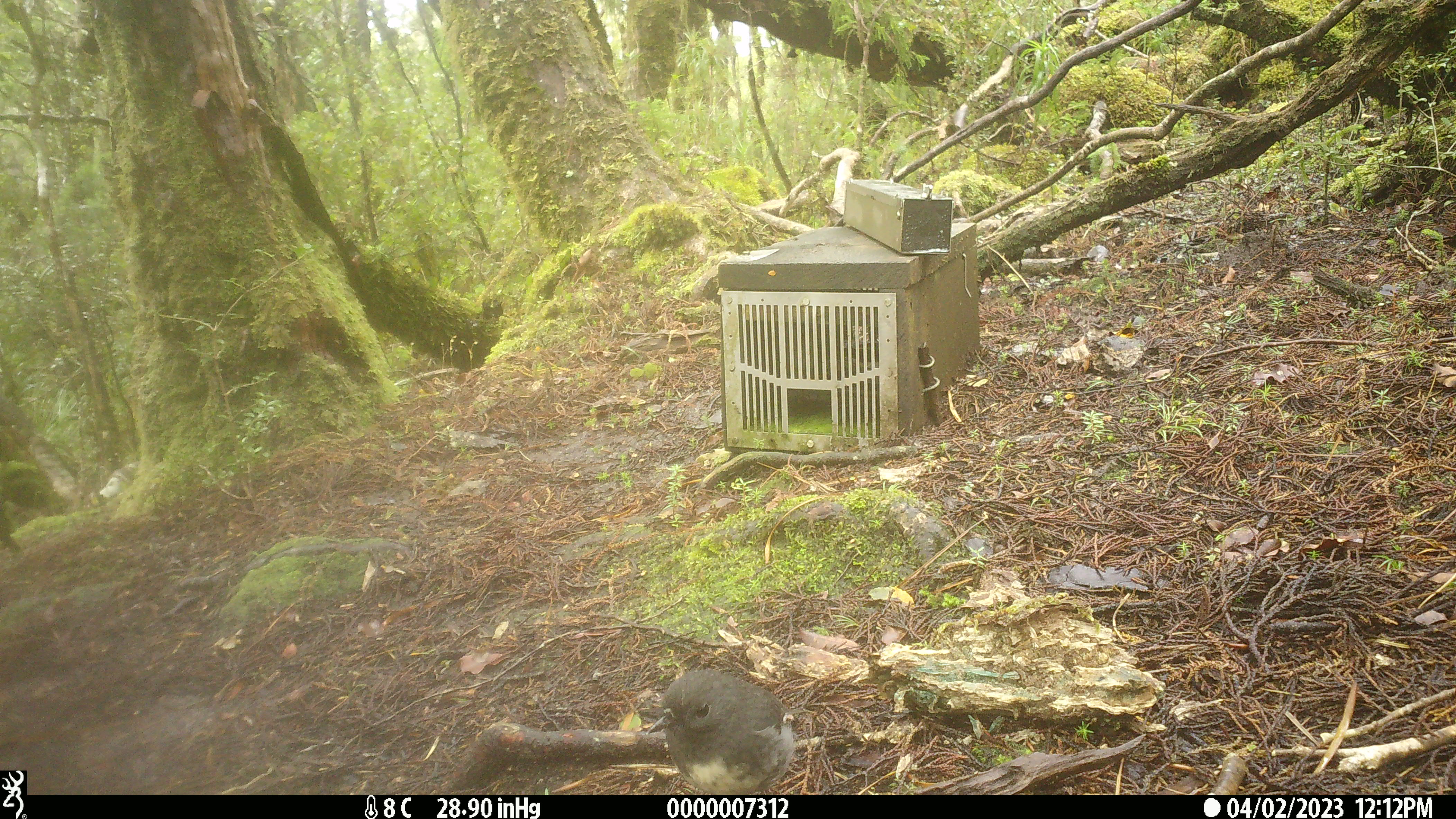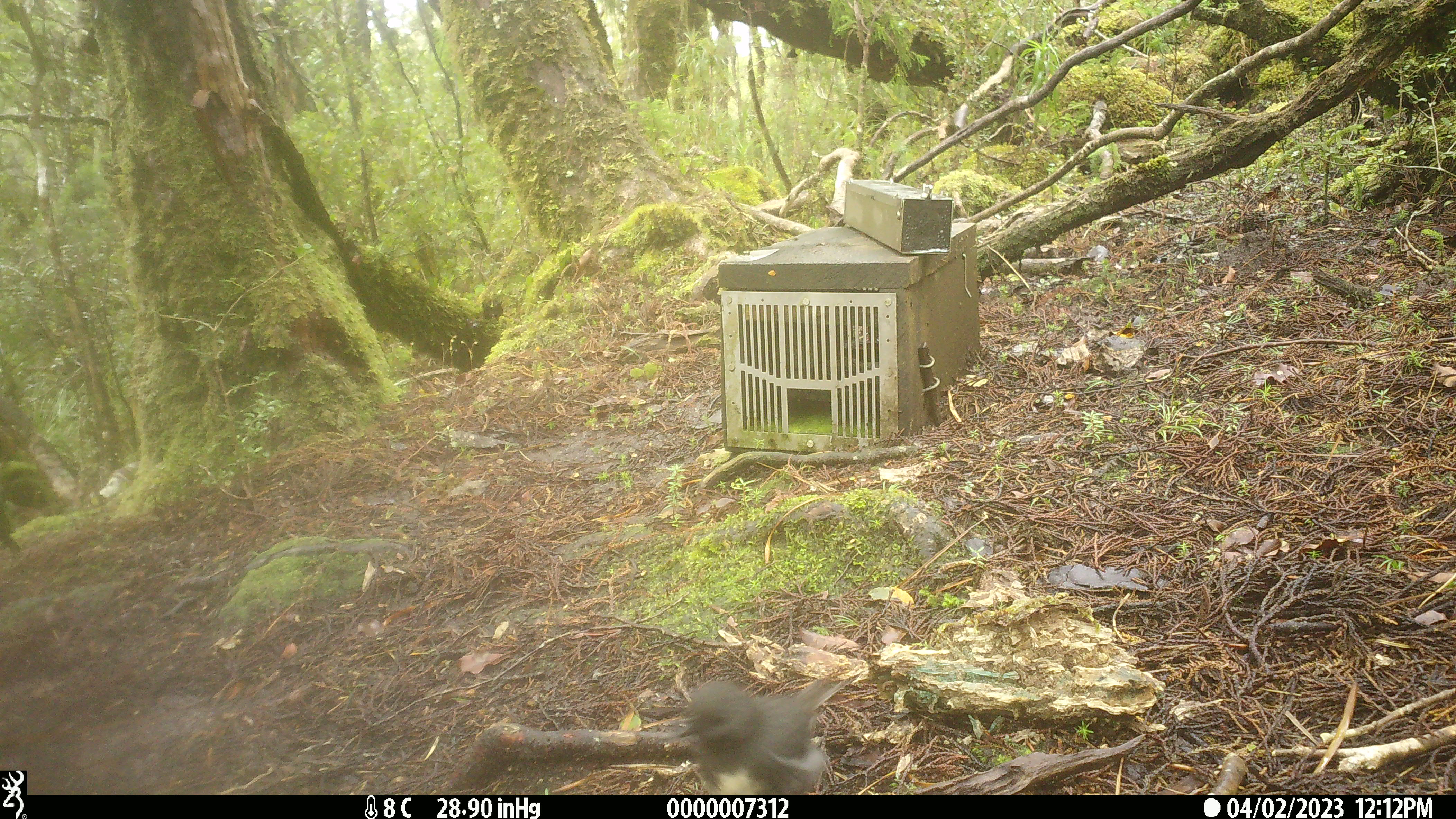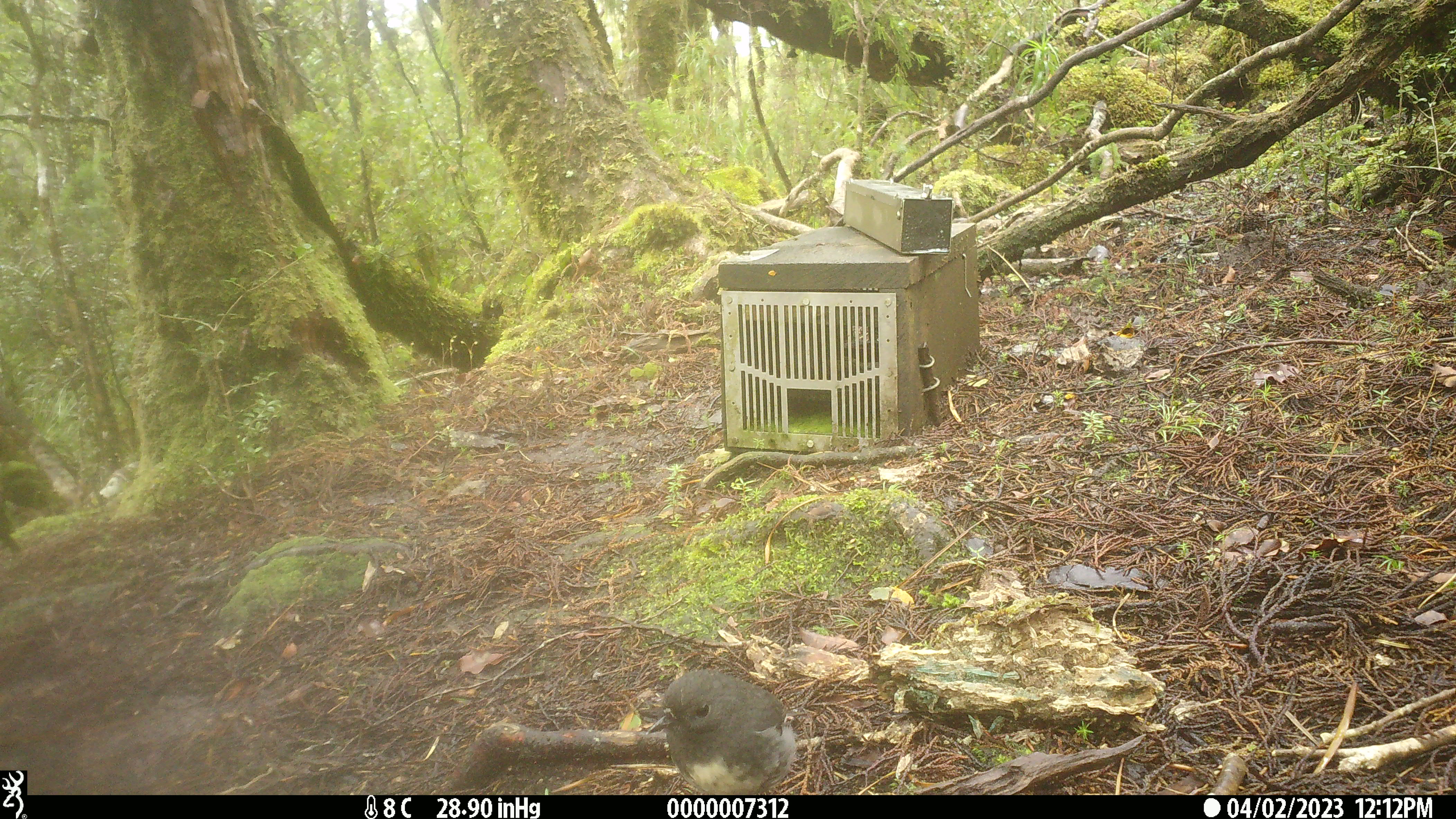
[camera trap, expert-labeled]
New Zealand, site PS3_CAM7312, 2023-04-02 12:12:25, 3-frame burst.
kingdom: Animalia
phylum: Chordata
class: Aves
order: Passeriformes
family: Petroicidae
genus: Petroica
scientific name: Petroica australis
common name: new zealand robin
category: robin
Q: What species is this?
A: Robin (new zealand robin) (Petroica australis).